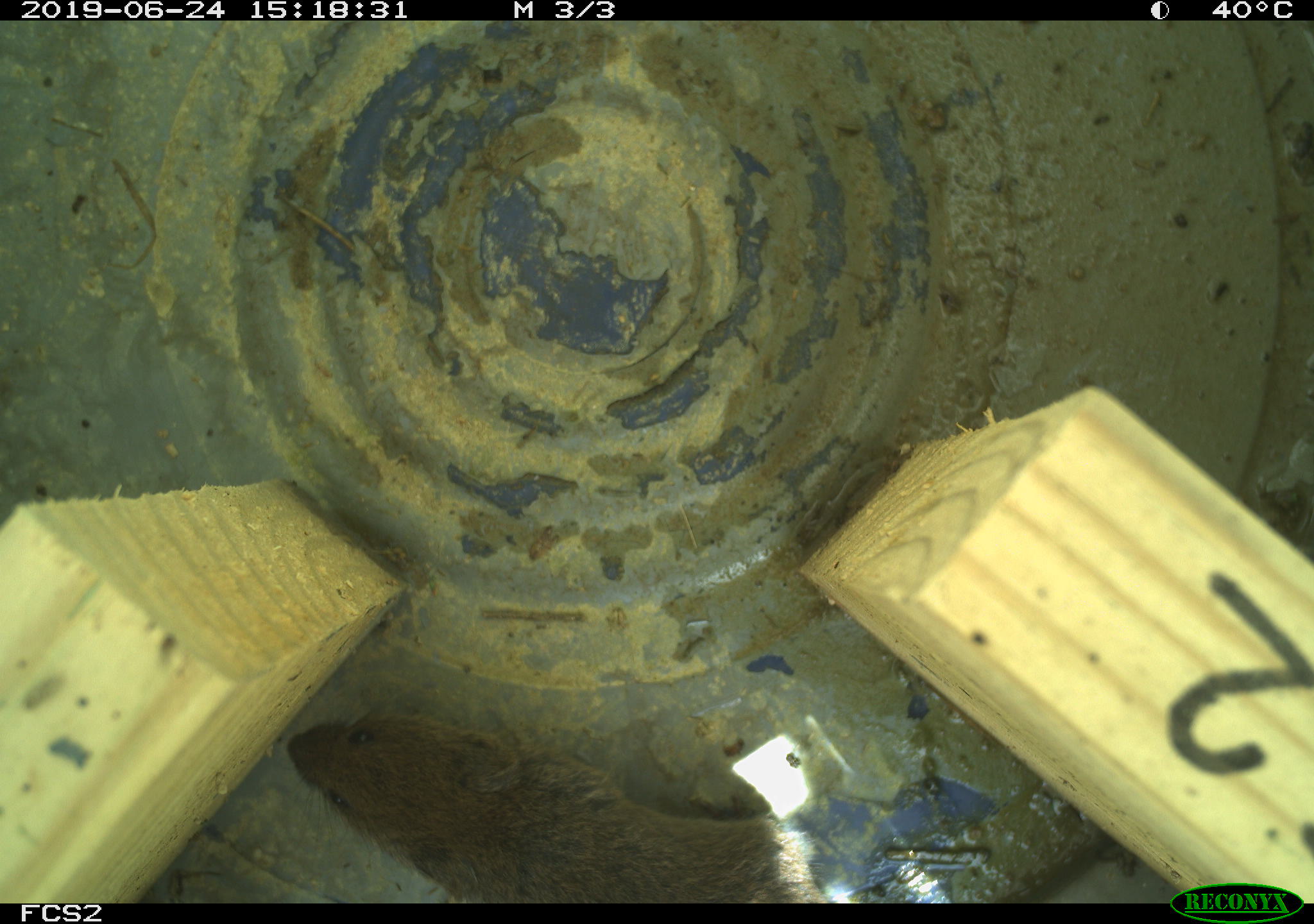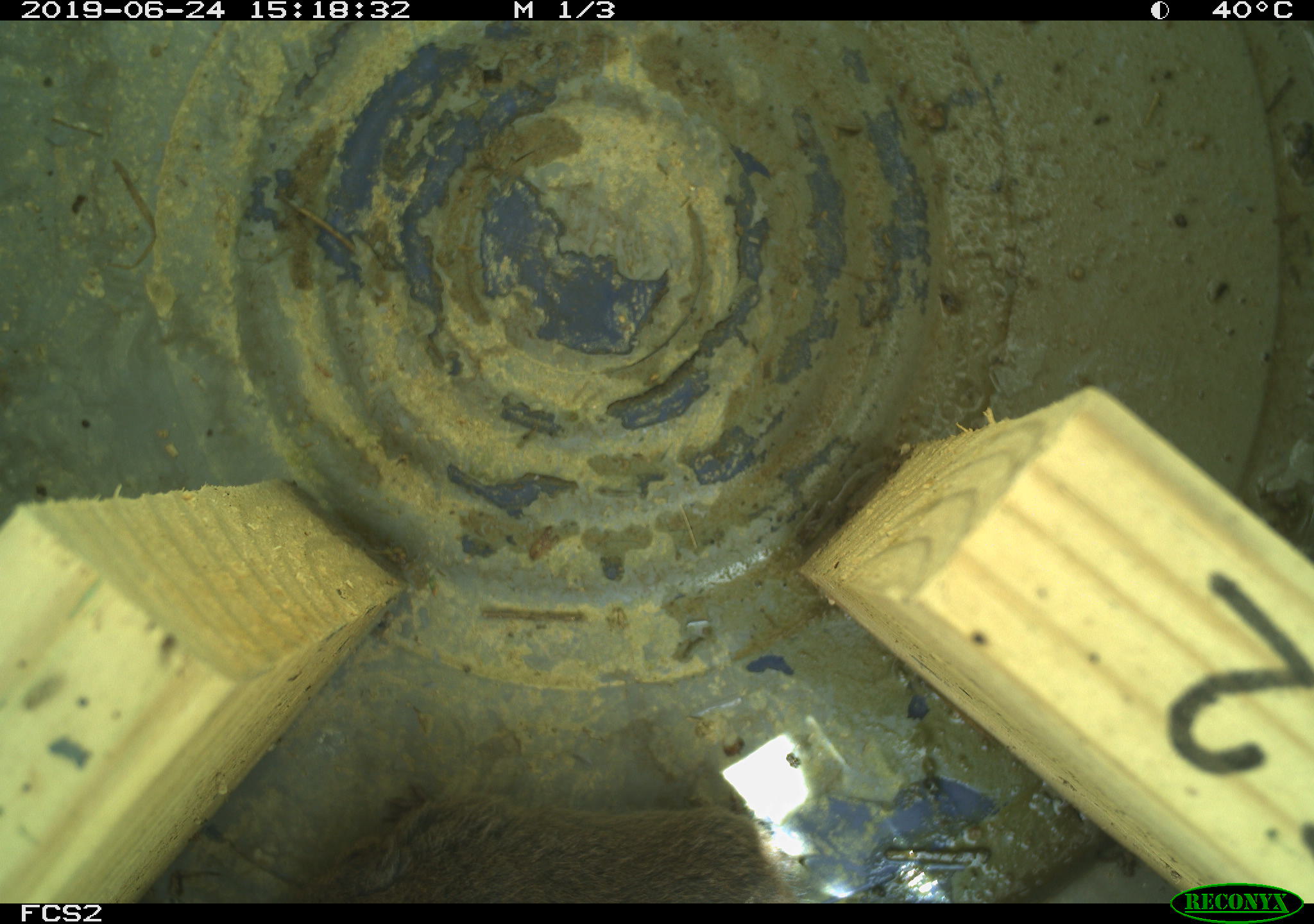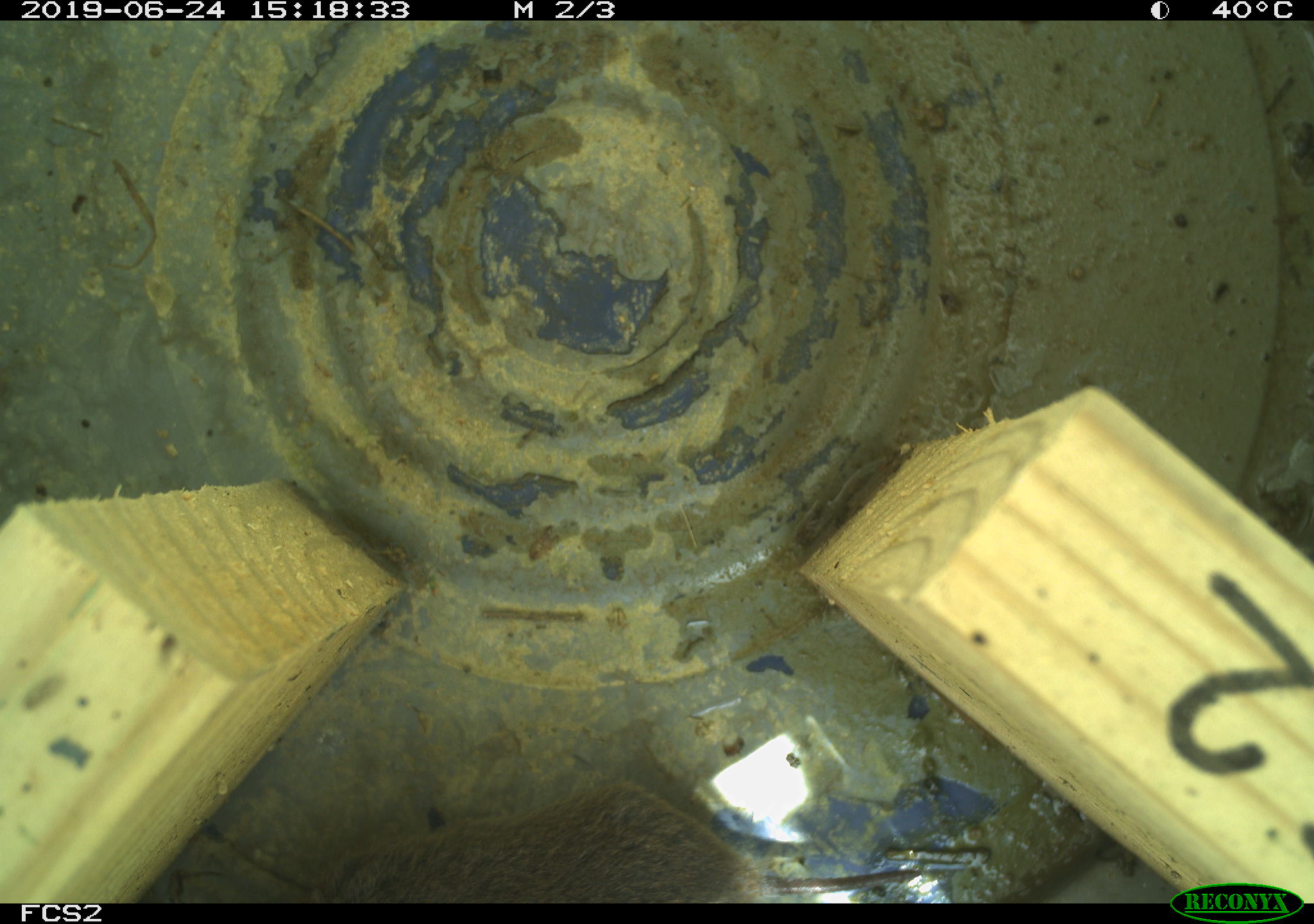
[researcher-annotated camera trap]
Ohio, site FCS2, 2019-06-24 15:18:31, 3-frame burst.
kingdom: Animalia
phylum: Chordata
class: Mammalia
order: Rodentia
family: Cricetidae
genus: Microtus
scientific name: Microtus pennsylvanicus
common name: meadow vole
Meadow vole (Microtus pennsylvanicus).